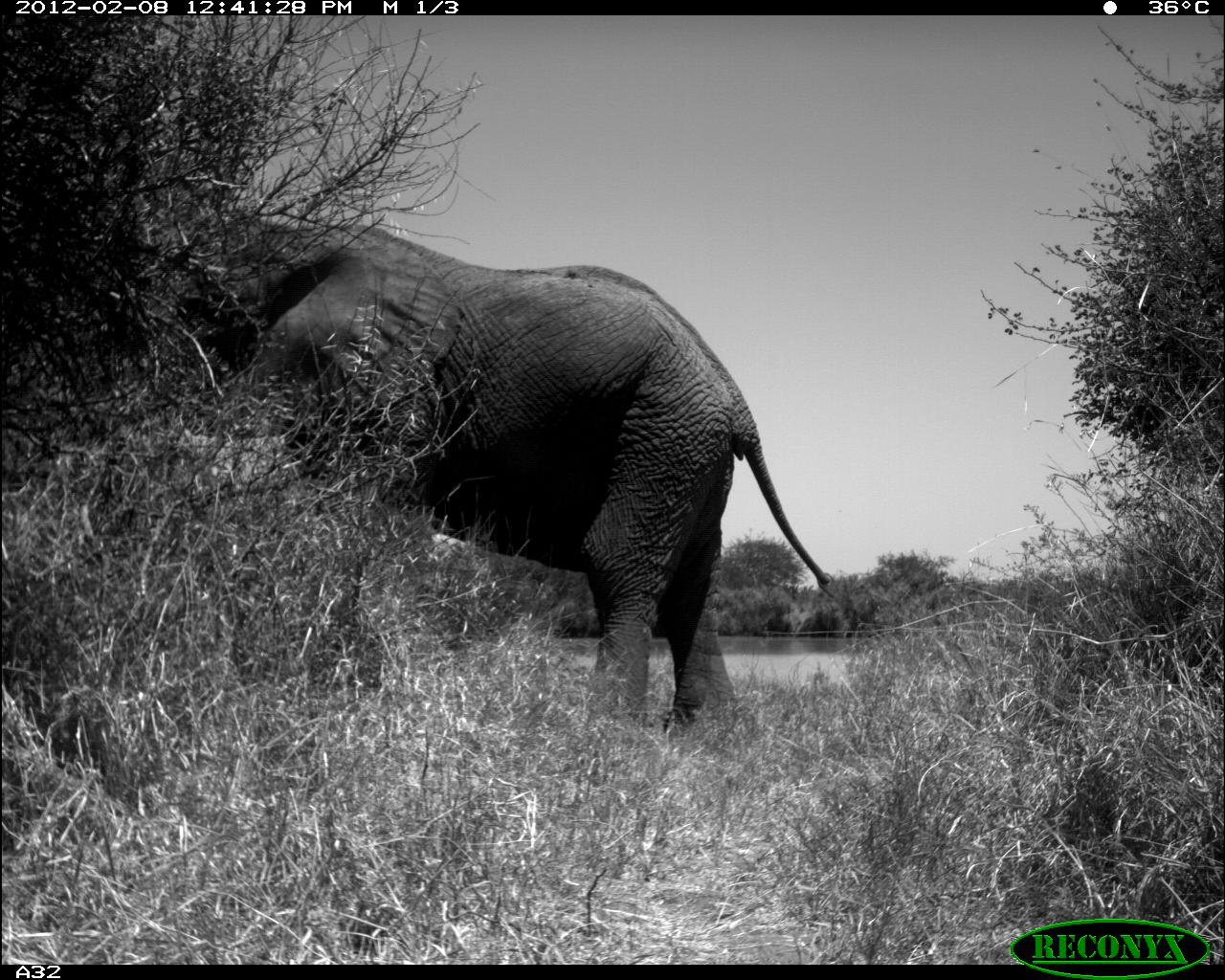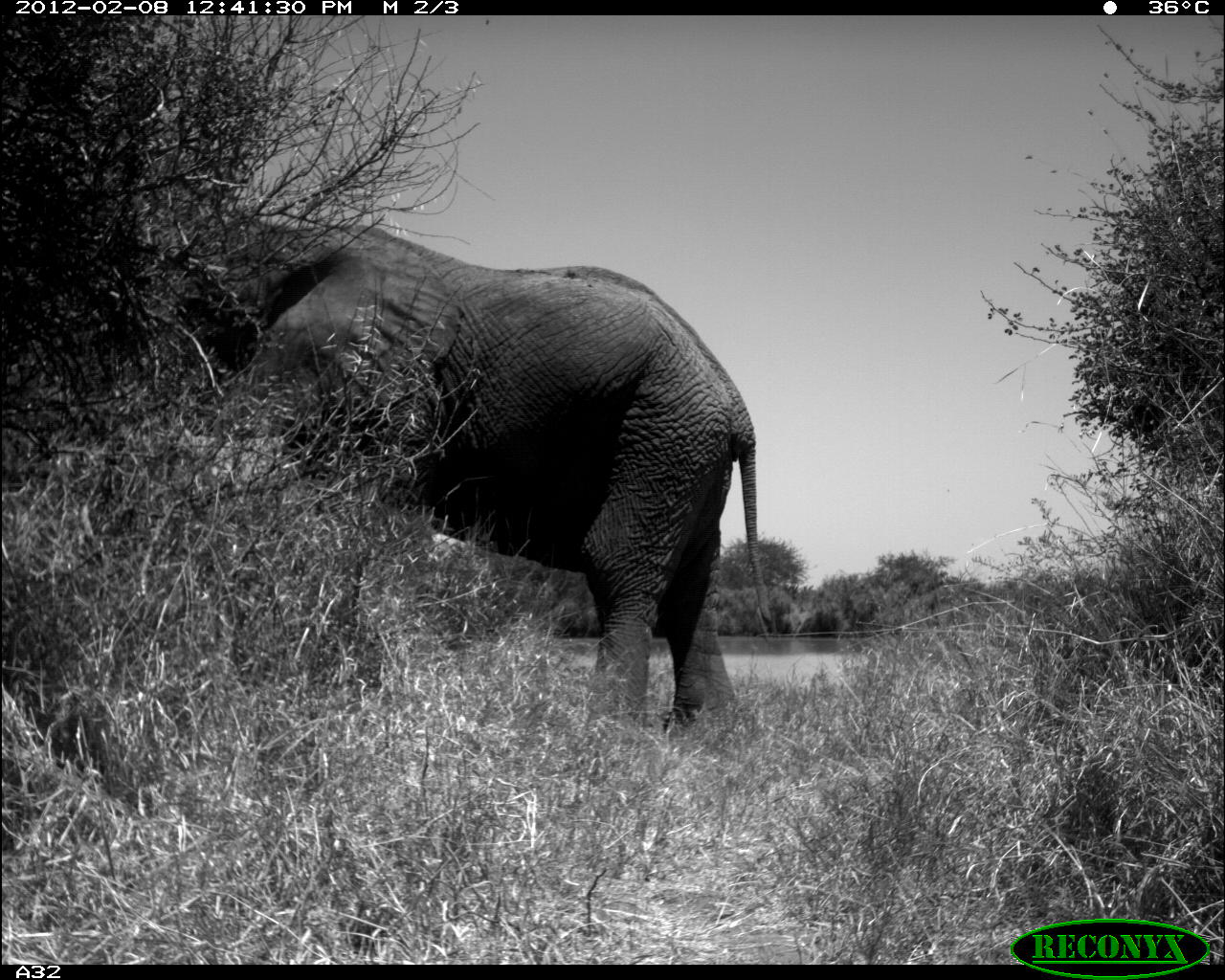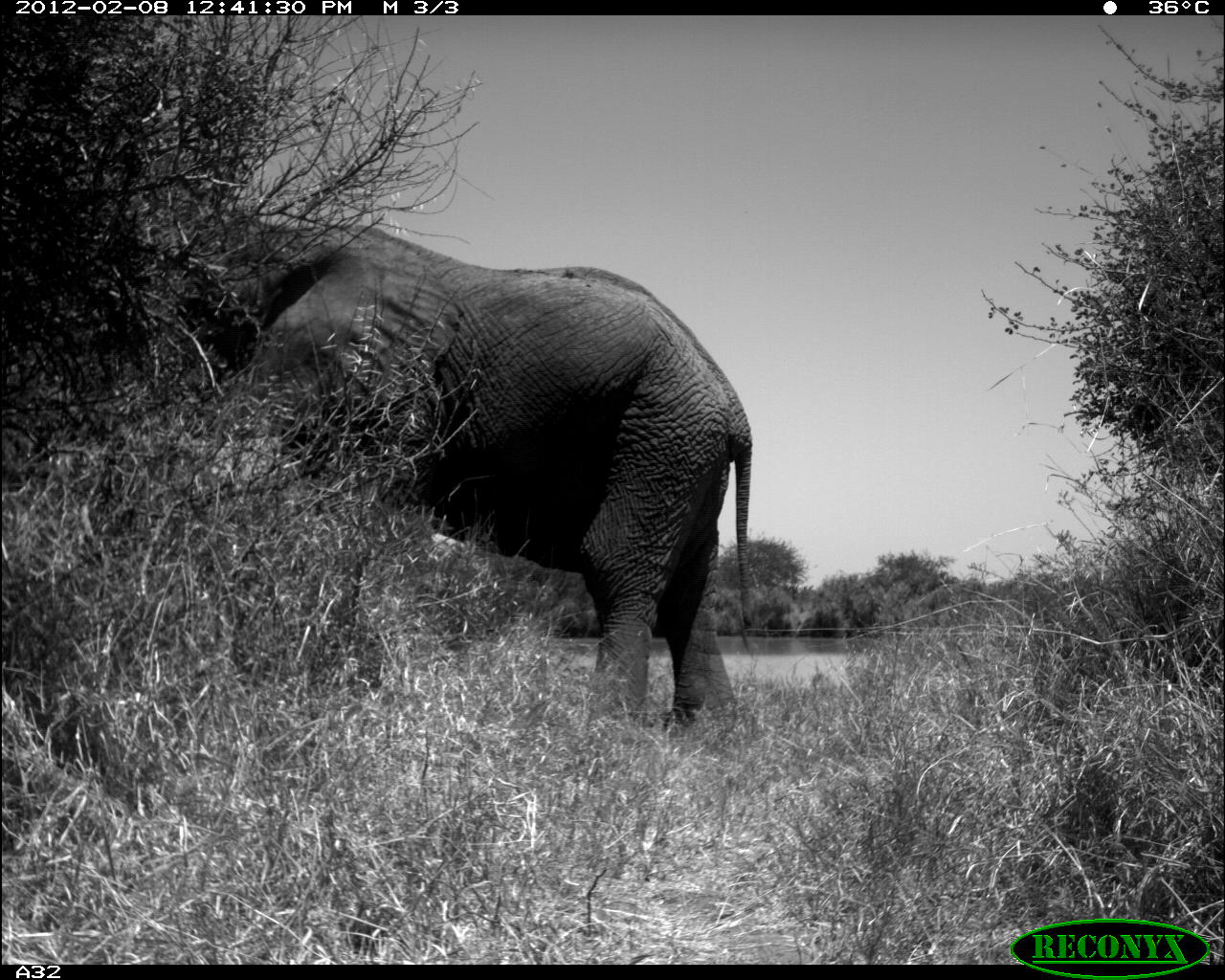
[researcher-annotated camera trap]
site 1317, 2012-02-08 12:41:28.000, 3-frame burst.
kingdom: Animalia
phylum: Chordata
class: Mammalia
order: Proboscidea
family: Elephantidae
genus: Loxodonta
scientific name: Loxodonta africana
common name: african bush elephant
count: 1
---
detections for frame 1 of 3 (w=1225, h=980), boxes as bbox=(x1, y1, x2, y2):
loxodonta africana: bbox=(137, 204, 832, 738)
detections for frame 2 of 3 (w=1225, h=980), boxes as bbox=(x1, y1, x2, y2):
loxodonta africana: bbox=(119, 203, 777, 737)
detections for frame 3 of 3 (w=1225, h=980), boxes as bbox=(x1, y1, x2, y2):
loxodonta africana: bbox=(162, 211, 754, 775)